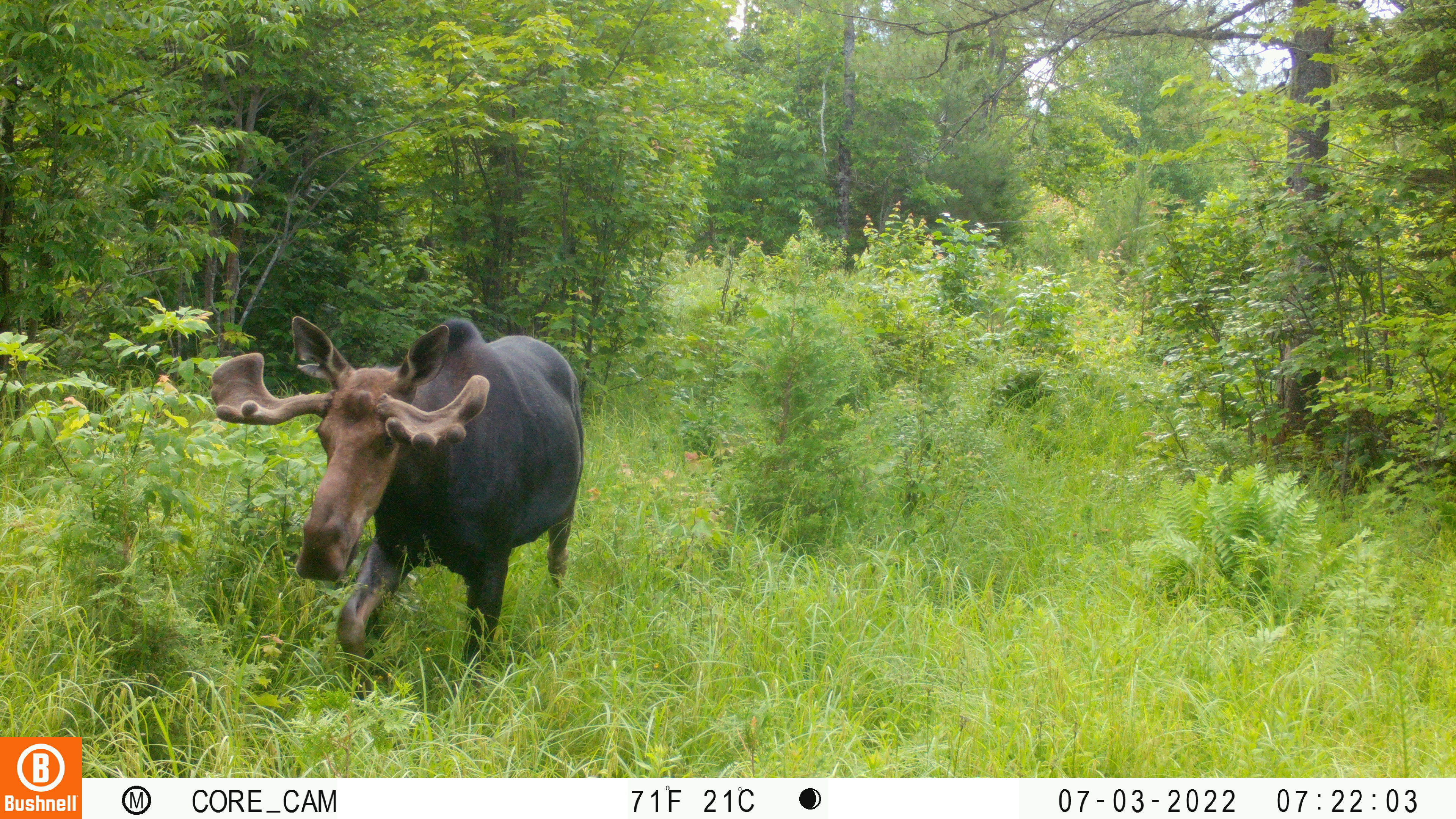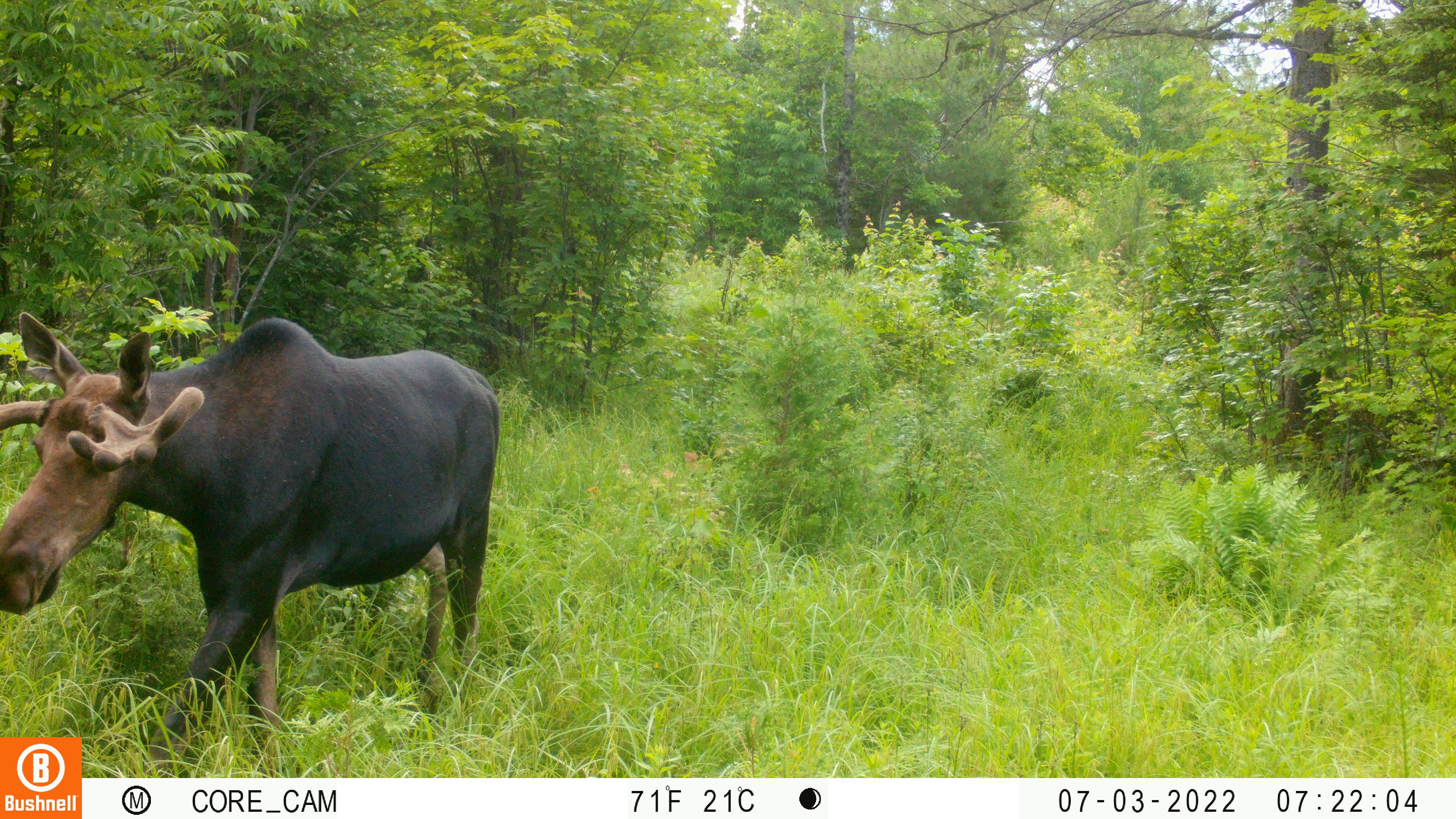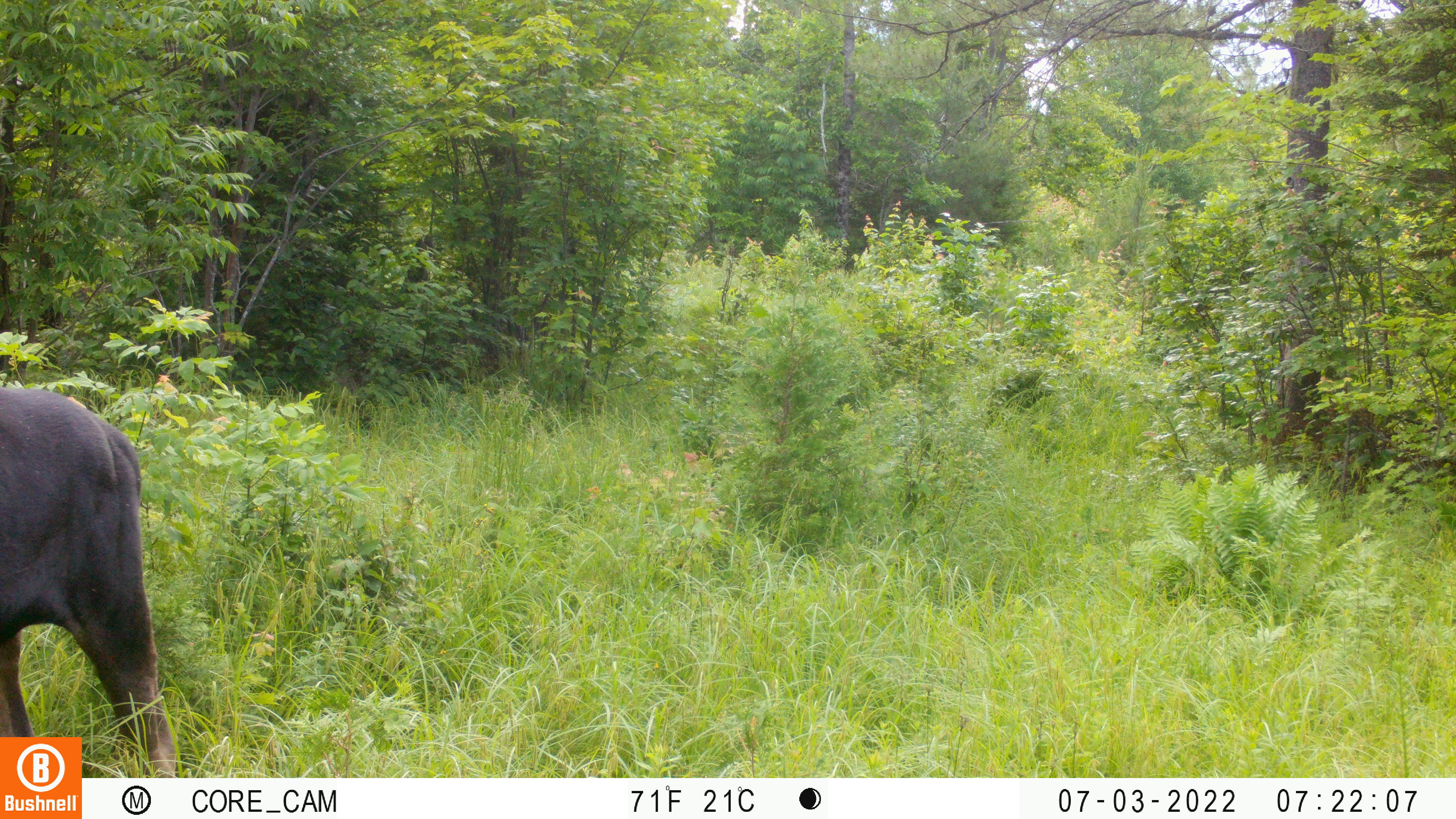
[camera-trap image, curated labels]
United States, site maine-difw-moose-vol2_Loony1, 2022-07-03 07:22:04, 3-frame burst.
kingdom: Animalia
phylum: Chordata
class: Mammalia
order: Artiodactyla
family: Cervidae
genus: Alces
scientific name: Alces alces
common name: moose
Moose (Alces alces).